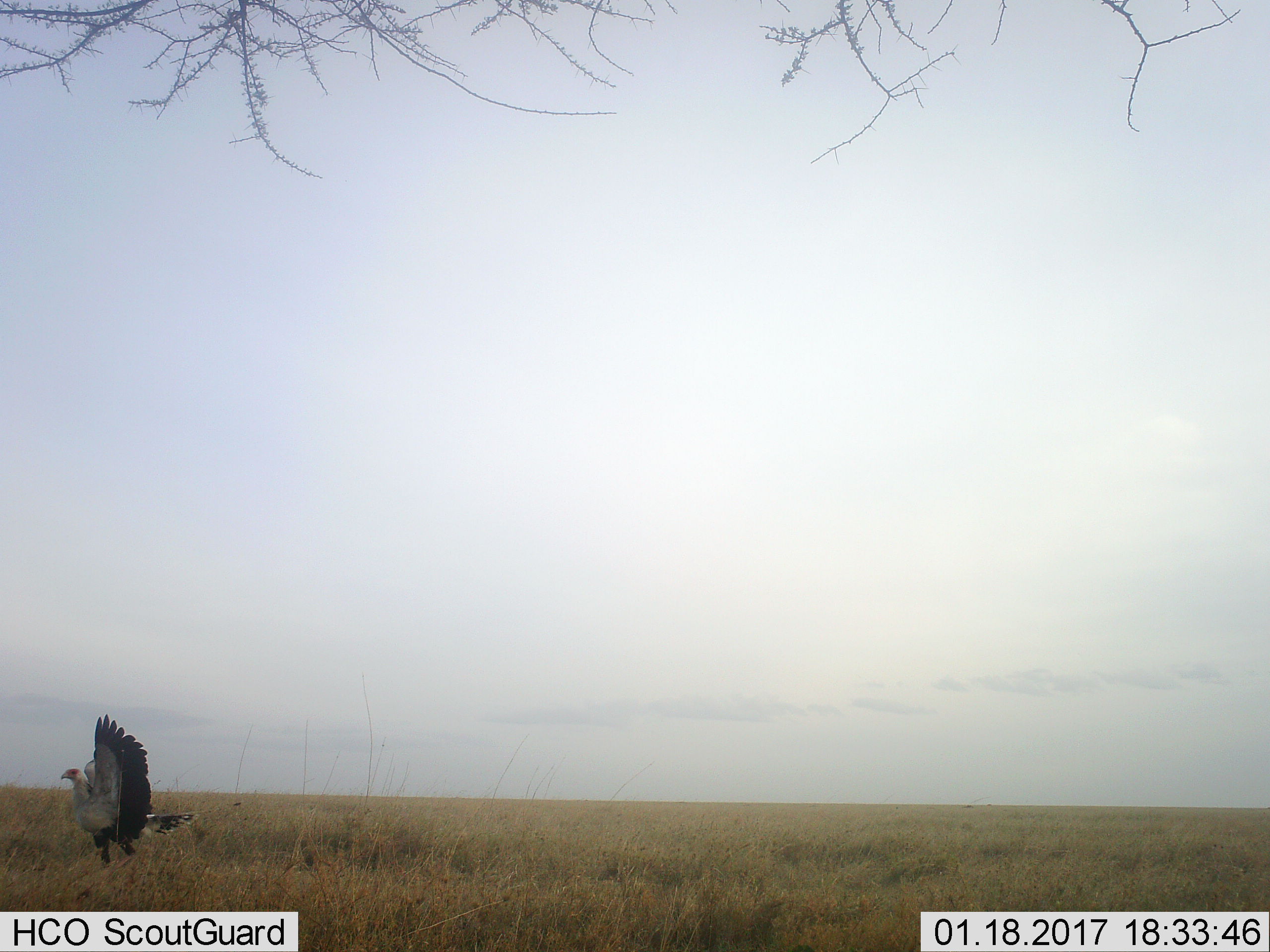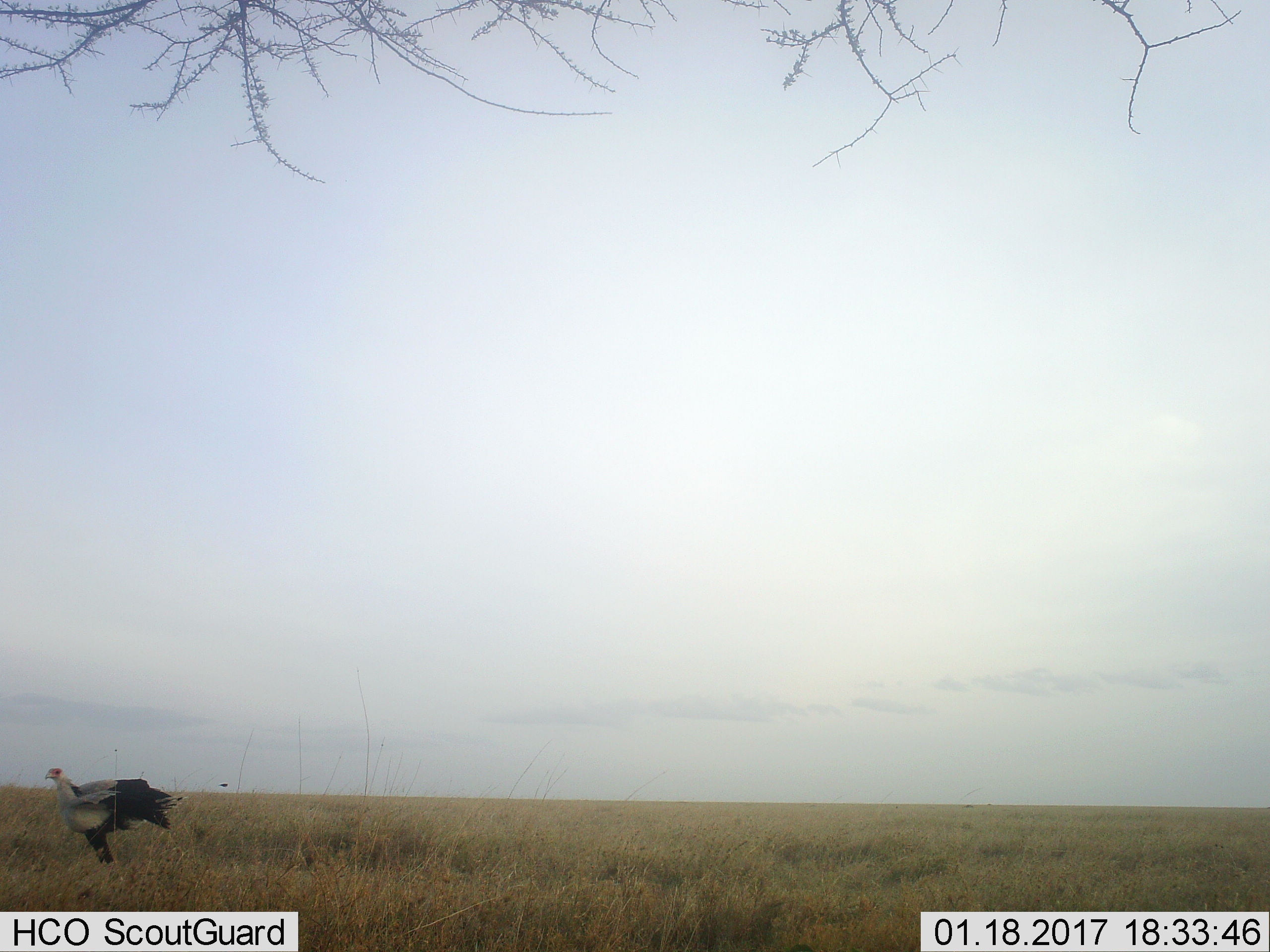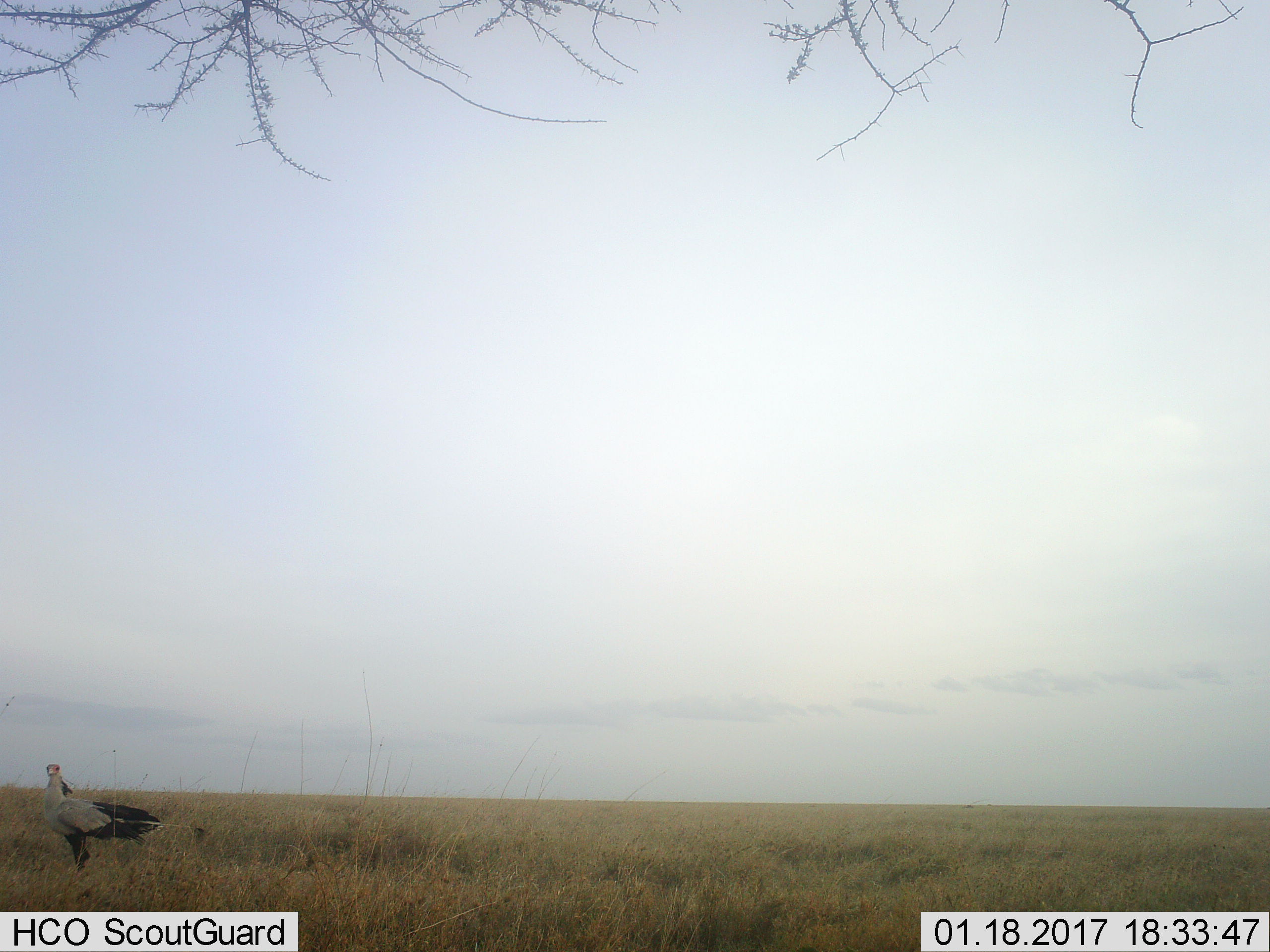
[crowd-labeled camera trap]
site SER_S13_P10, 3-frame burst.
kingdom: Animalia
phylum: Chordata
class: Aves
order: Accipitriformes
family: Sagittariidae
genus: Sagittarius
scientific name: Sagittarius serpentarius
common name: secretarybird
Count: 1.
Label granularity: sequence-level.